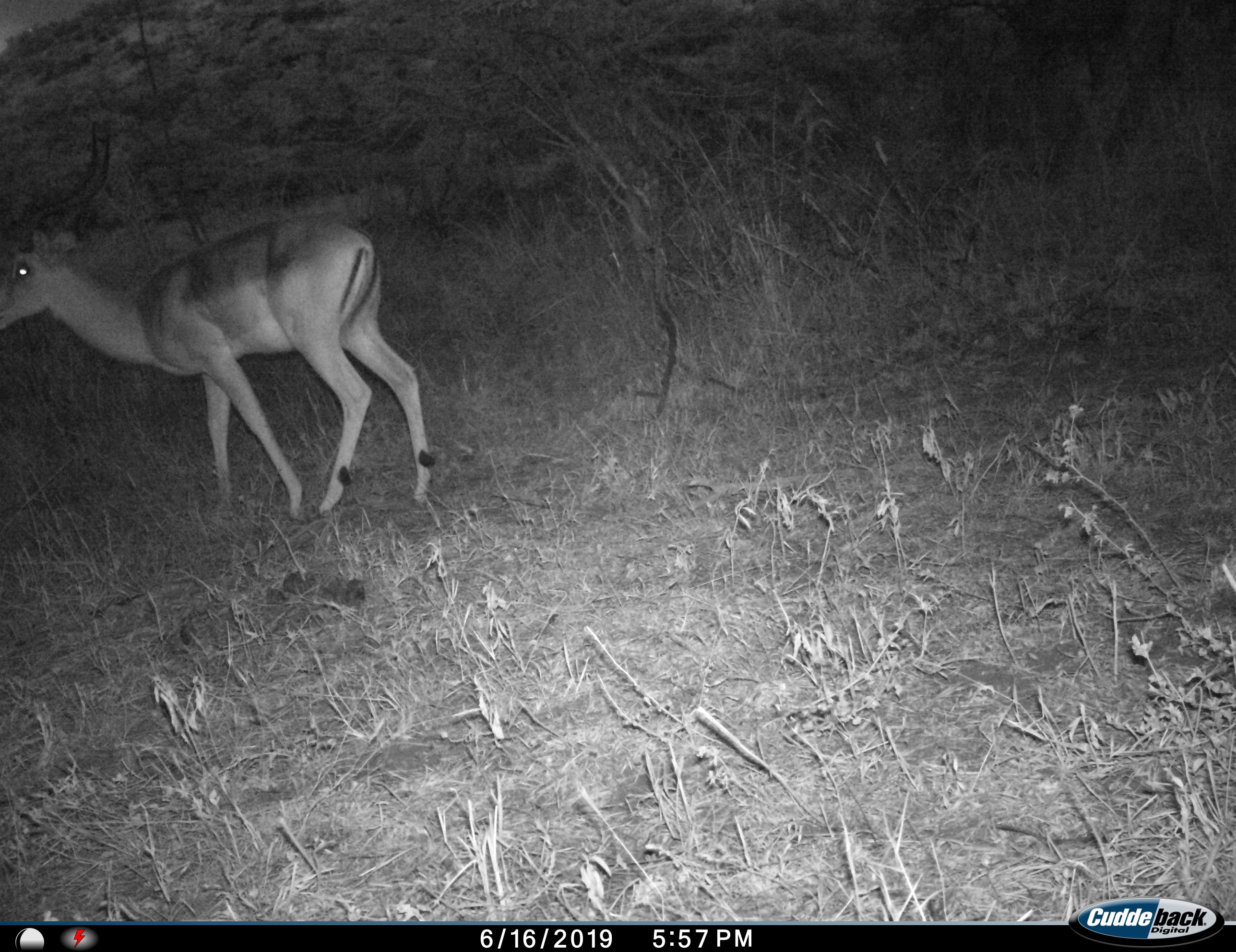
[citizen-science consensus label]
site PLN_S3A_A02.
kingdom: Animalia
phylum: Chordata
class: Mammalia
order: Artiodactyla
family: Bovidae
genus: Aepyceros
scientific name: Aepyceros melampus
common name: impala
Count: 1.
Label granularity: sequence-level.